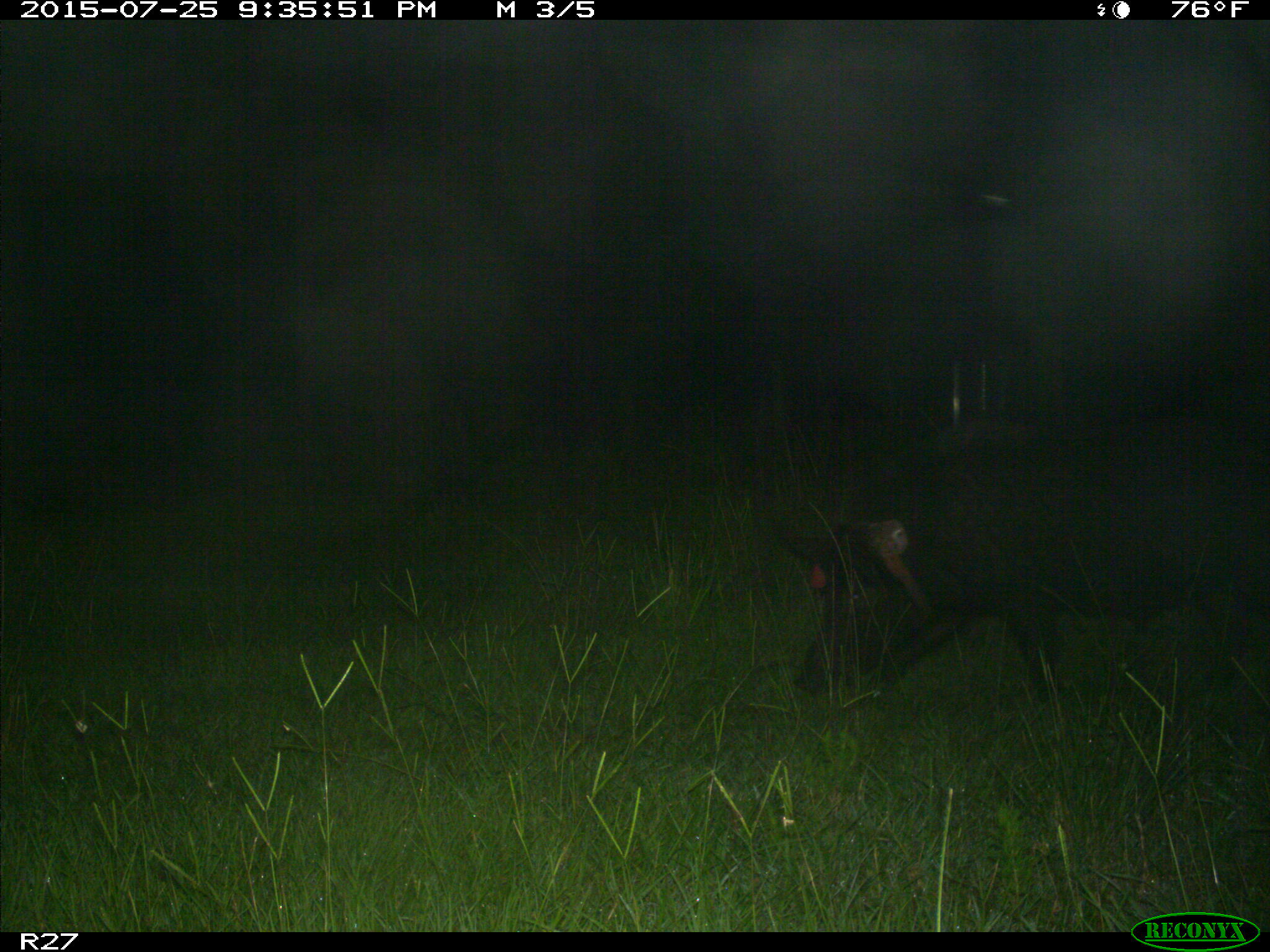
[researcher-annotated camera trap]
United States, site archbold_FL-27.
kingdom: Animalia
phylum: Chordata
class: Mammalia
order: Artiodactyla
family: Suidae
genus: Sus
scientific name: Sus scrofa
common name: wild boar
Sus scrofa (wild boar).